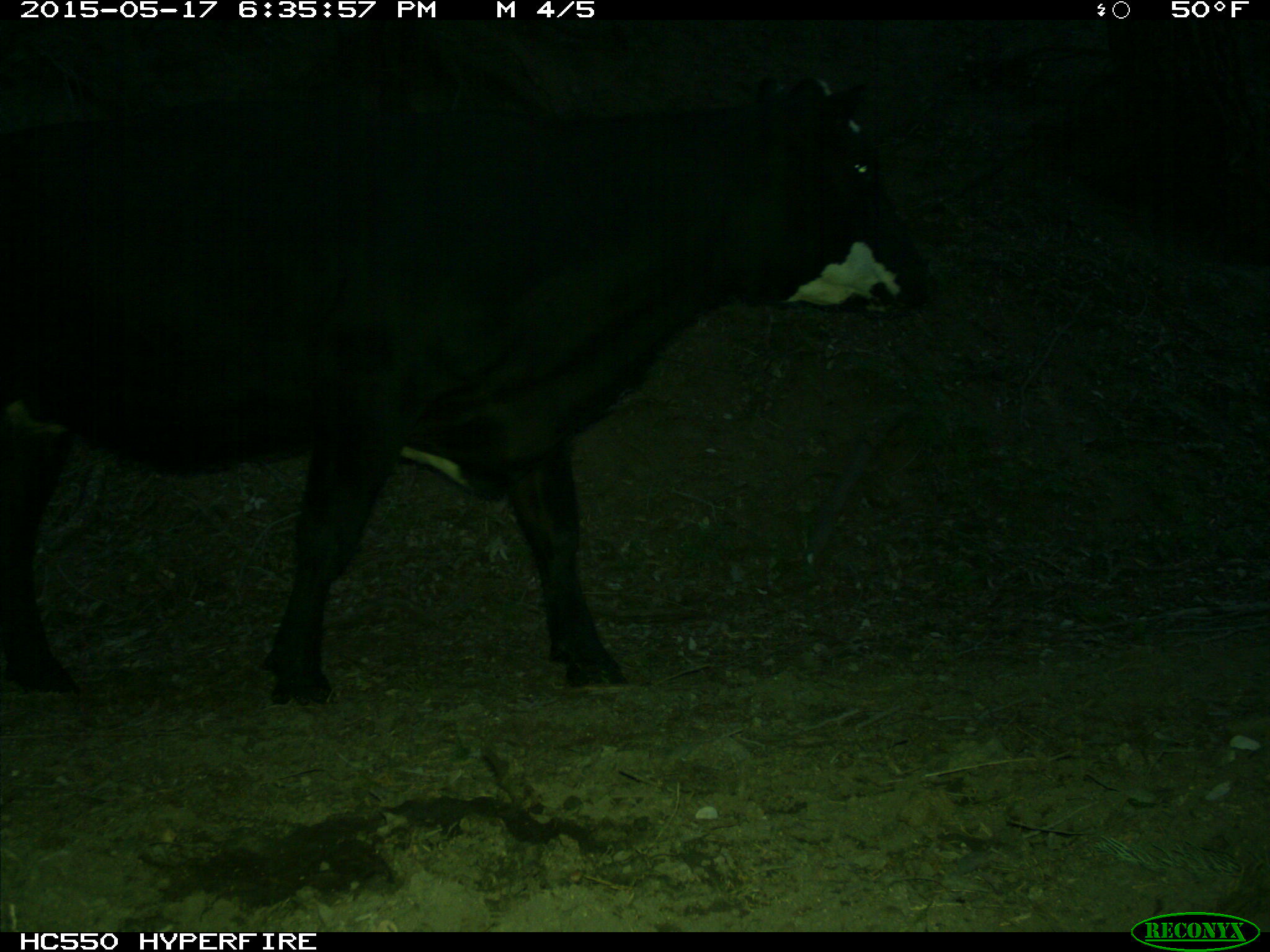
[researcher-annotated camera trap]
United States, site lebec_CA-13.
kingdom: Animalia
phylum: Chordata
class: Mammalia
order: Artiodactyla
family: Bovidae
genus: Bos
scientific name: Bos taurus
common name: domestic cow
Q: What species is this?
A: Bos taurus (domestic cow).